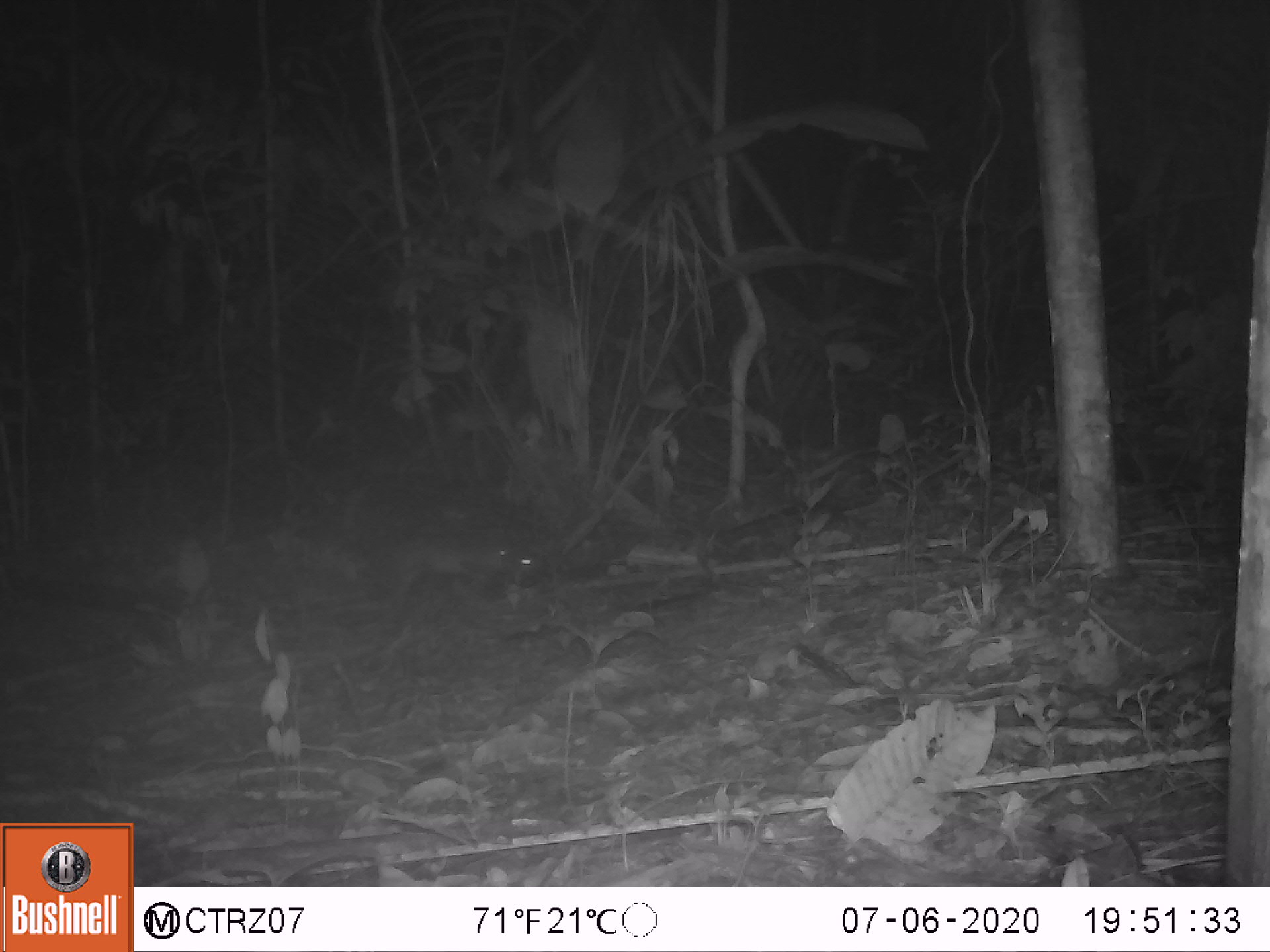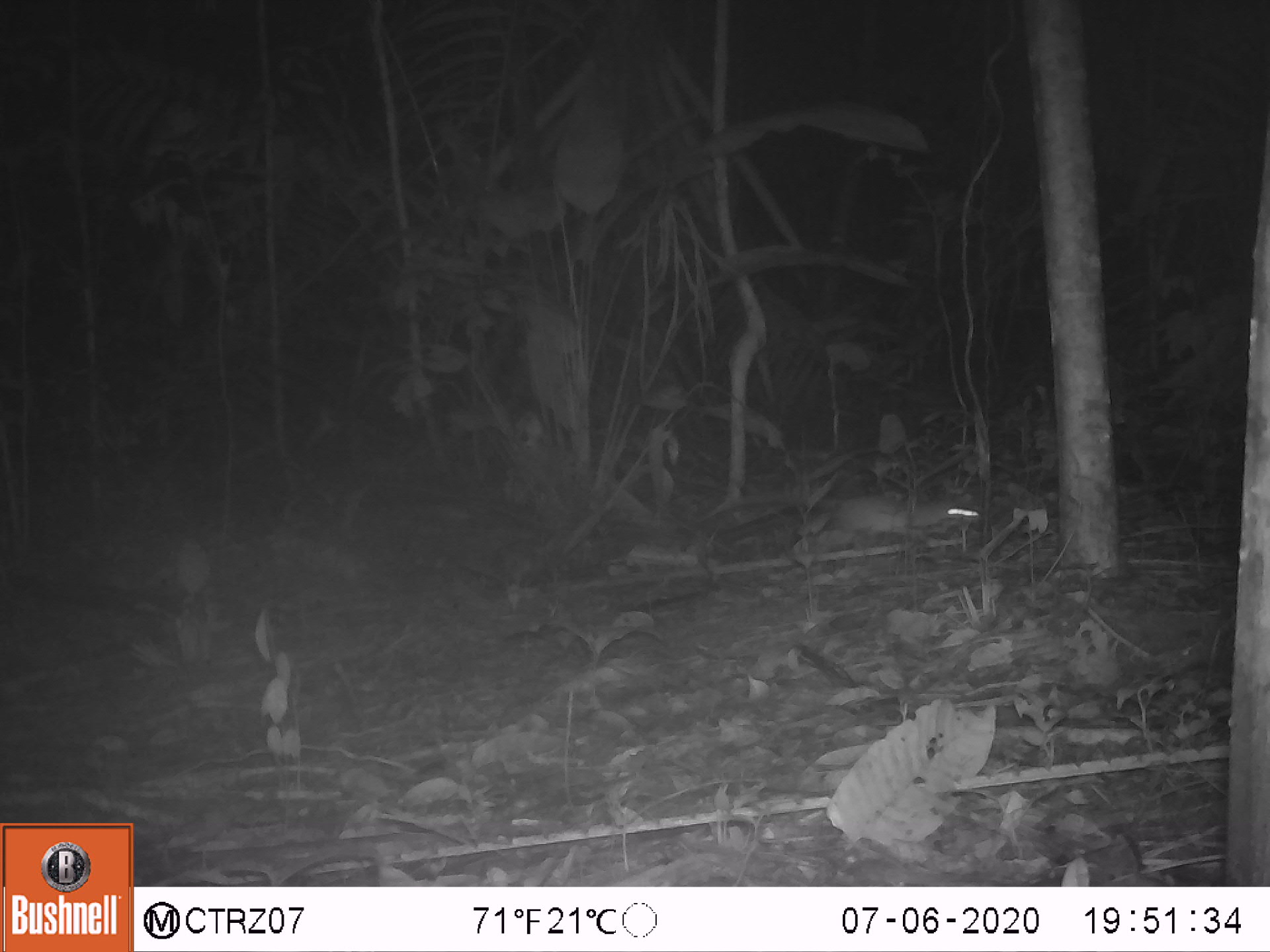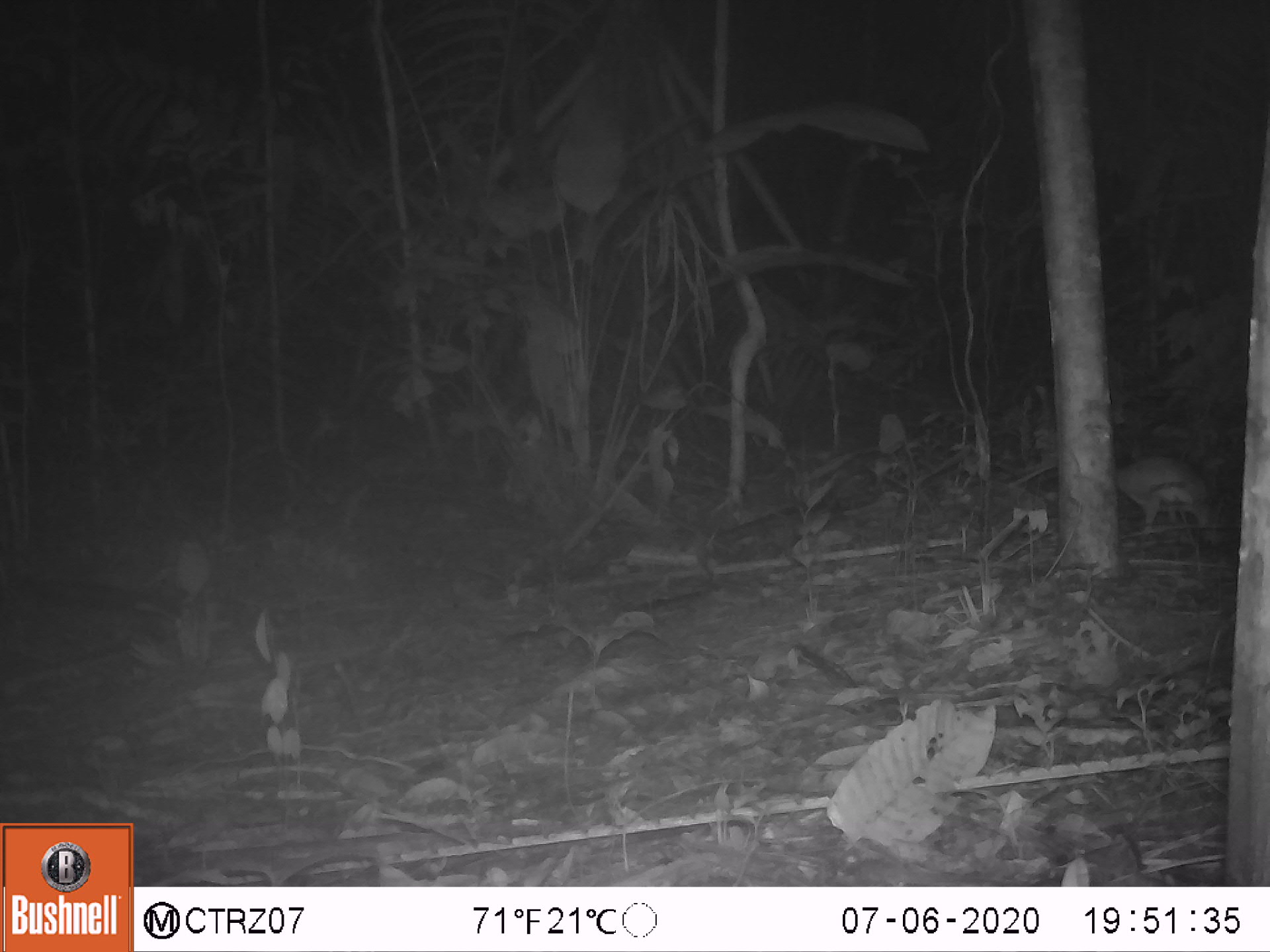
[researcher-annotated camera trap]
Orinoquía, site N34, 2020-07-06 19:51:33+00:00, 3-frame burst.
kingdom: Animalia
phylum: Chordata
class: Mammalia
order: Rodentia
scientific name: Rodentia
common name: rodent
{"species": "rodent (Rodentia)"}